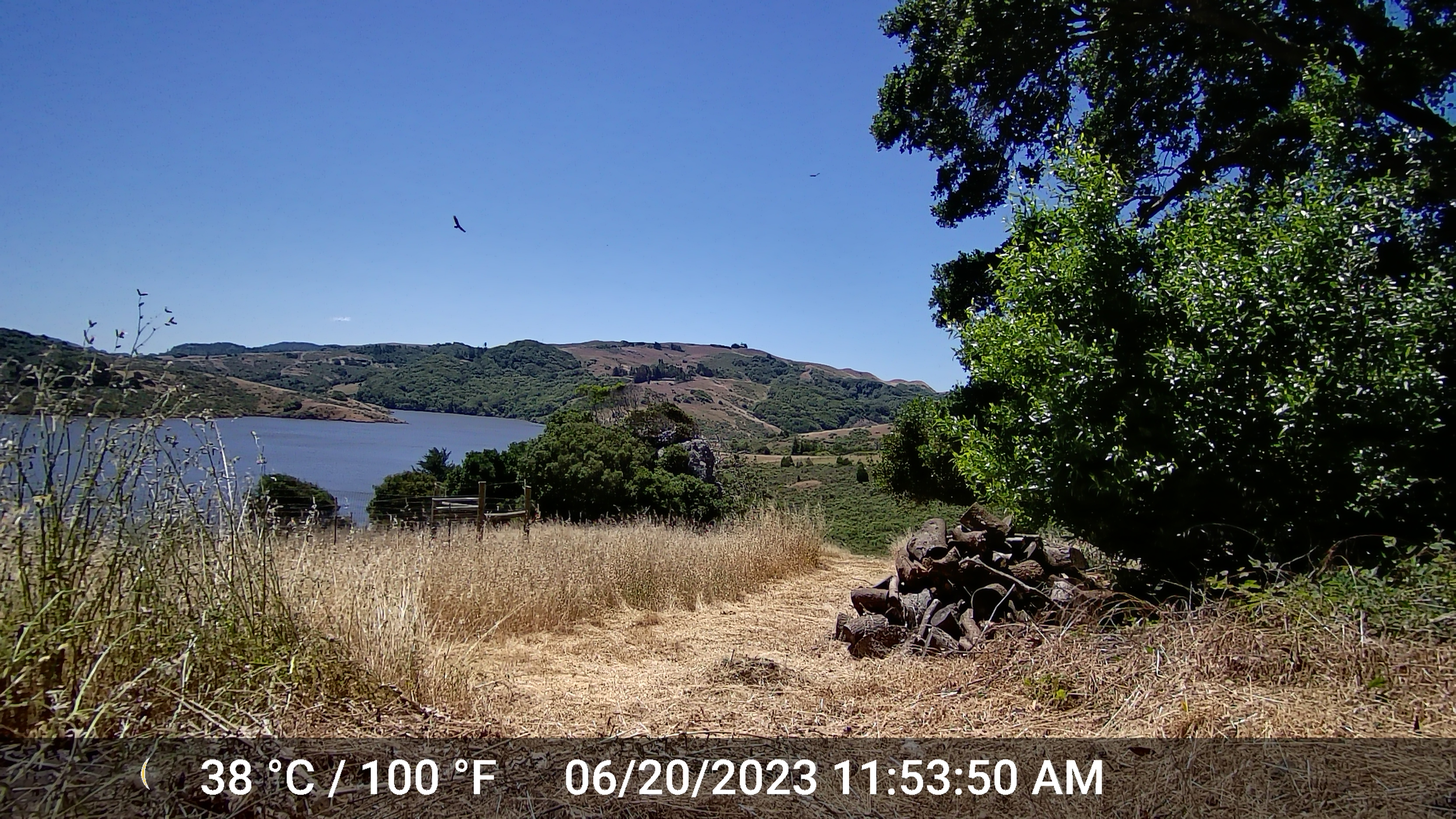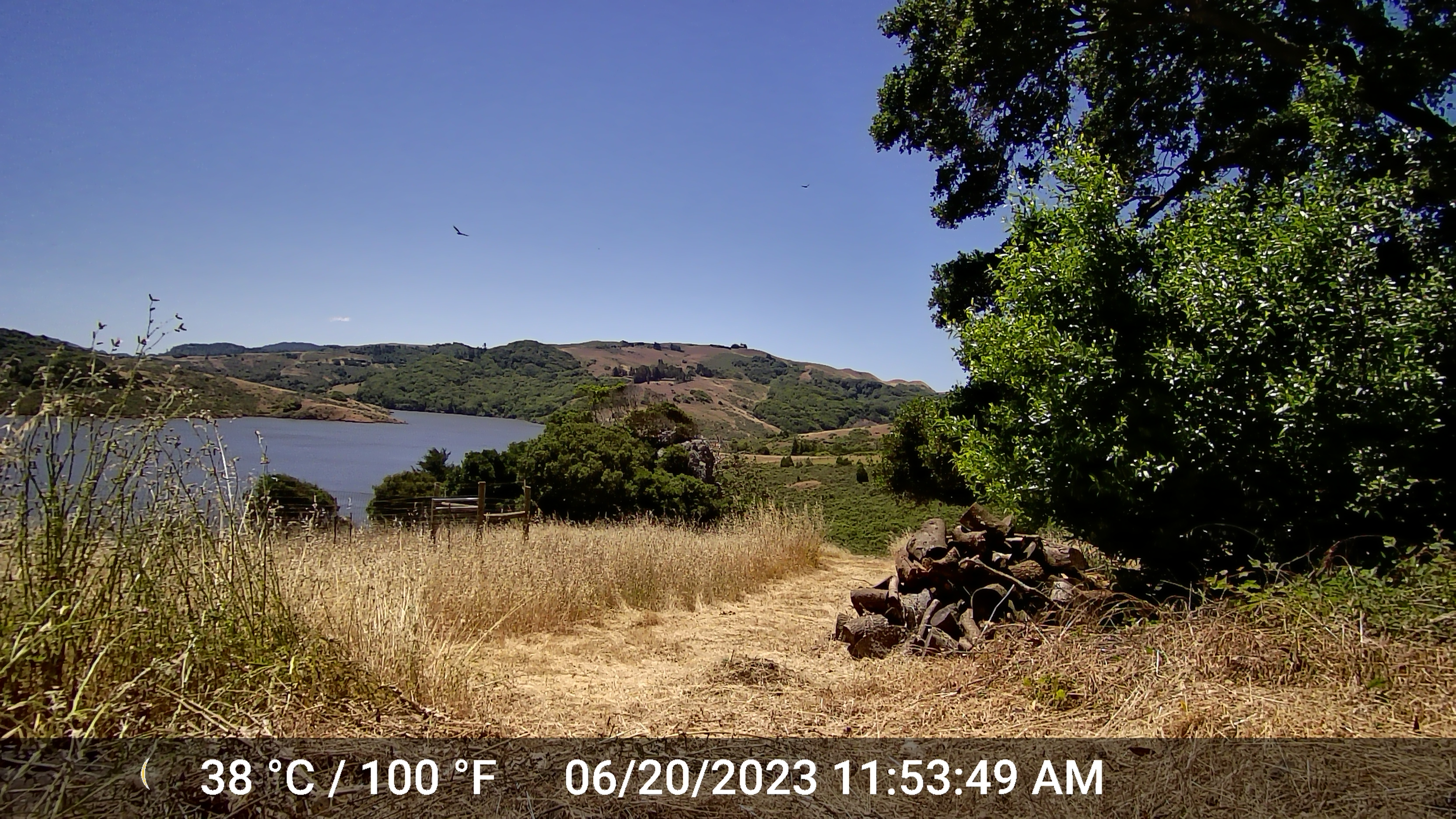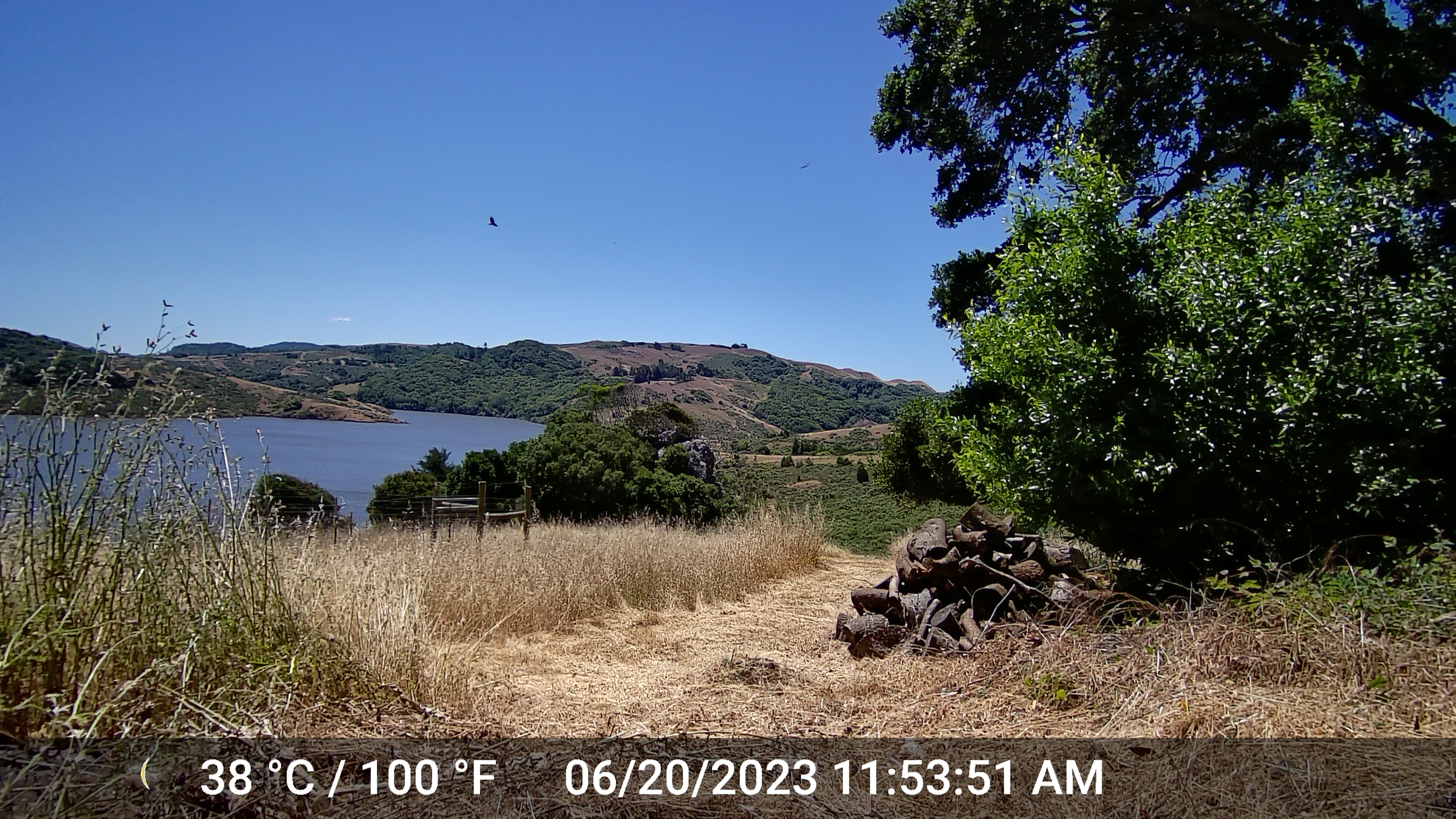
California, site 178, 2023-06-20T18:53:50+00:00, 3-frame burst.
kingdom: Animalia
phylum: Chordata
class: Aves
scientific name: Aves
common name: bird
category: unknown bird